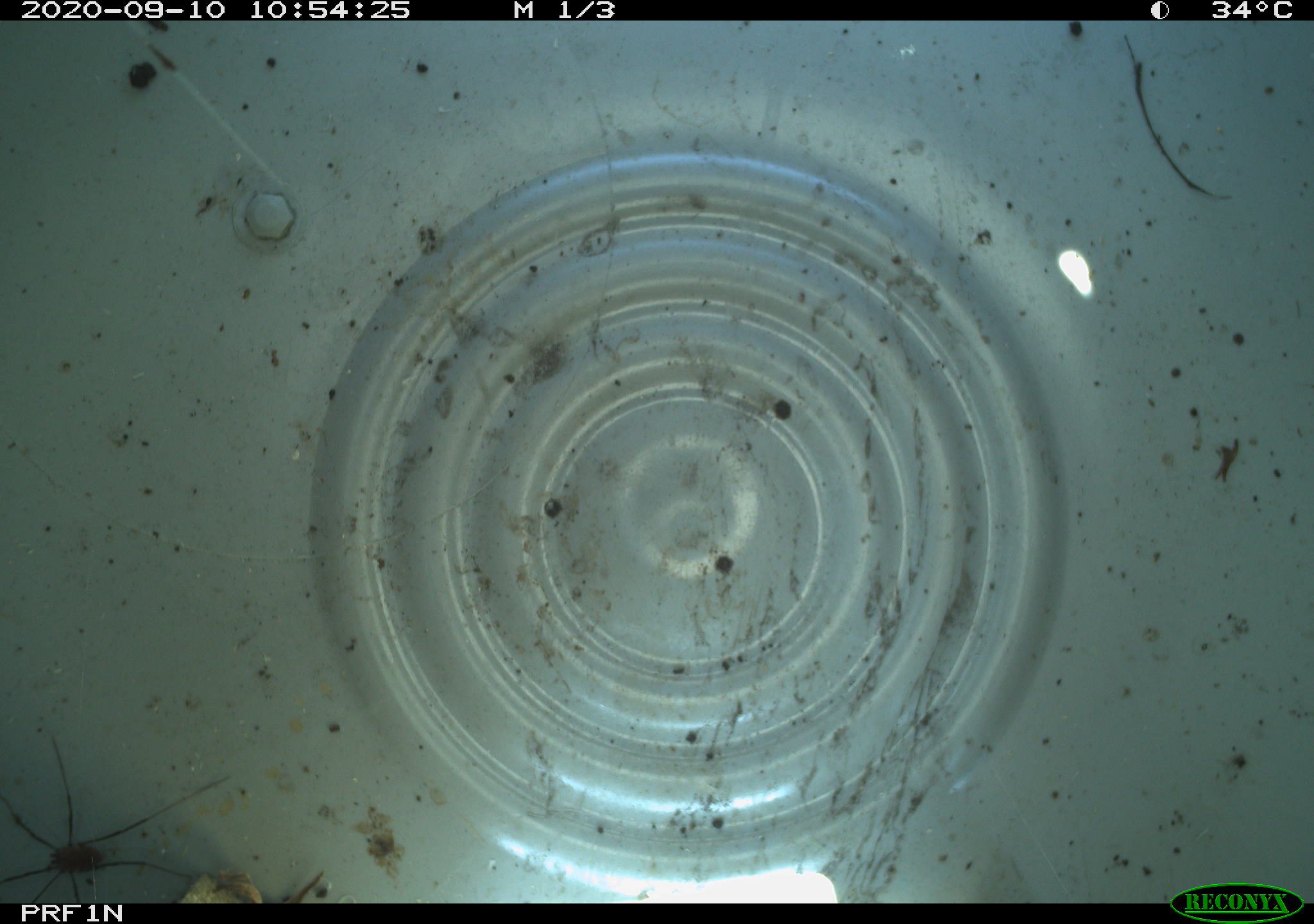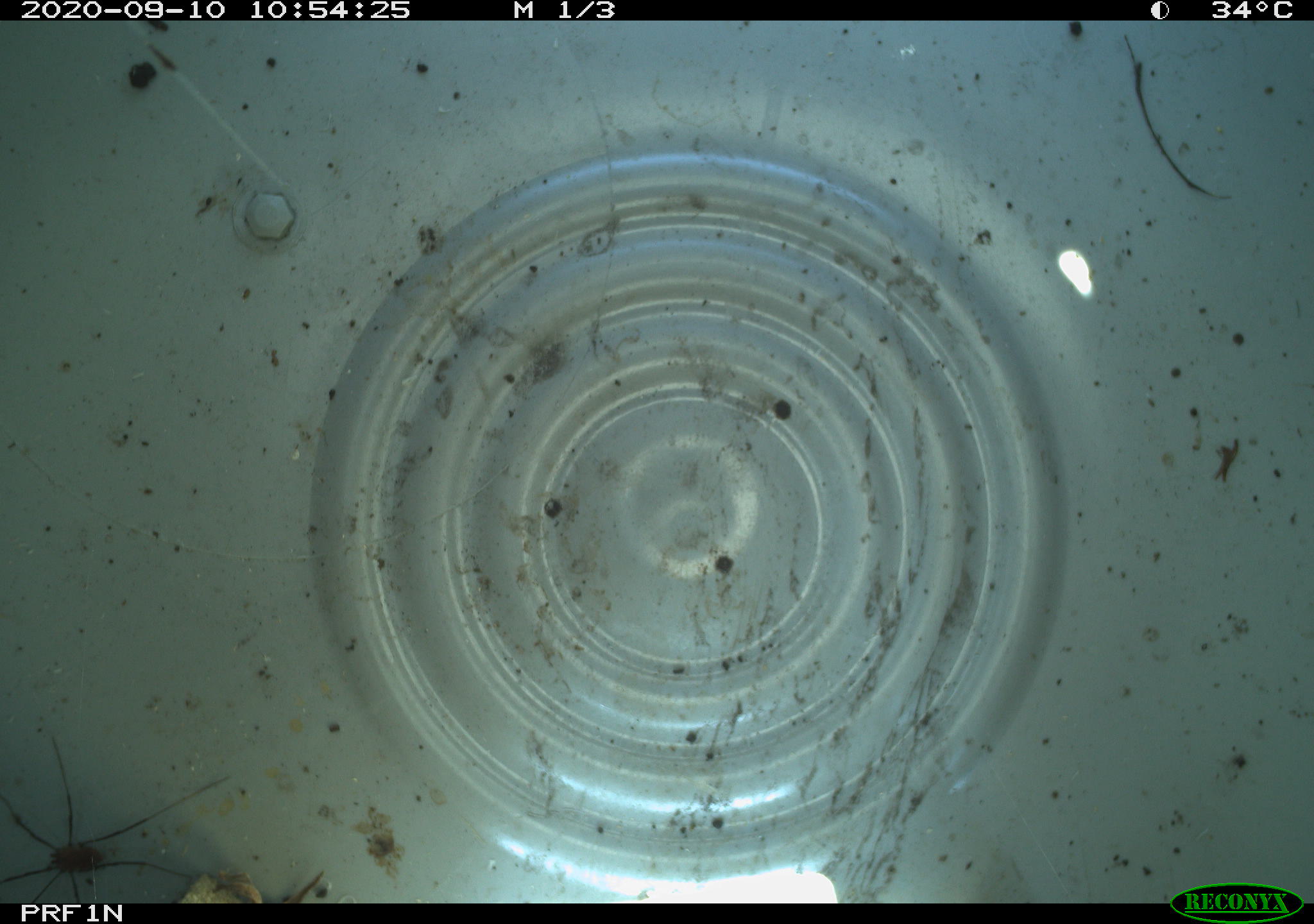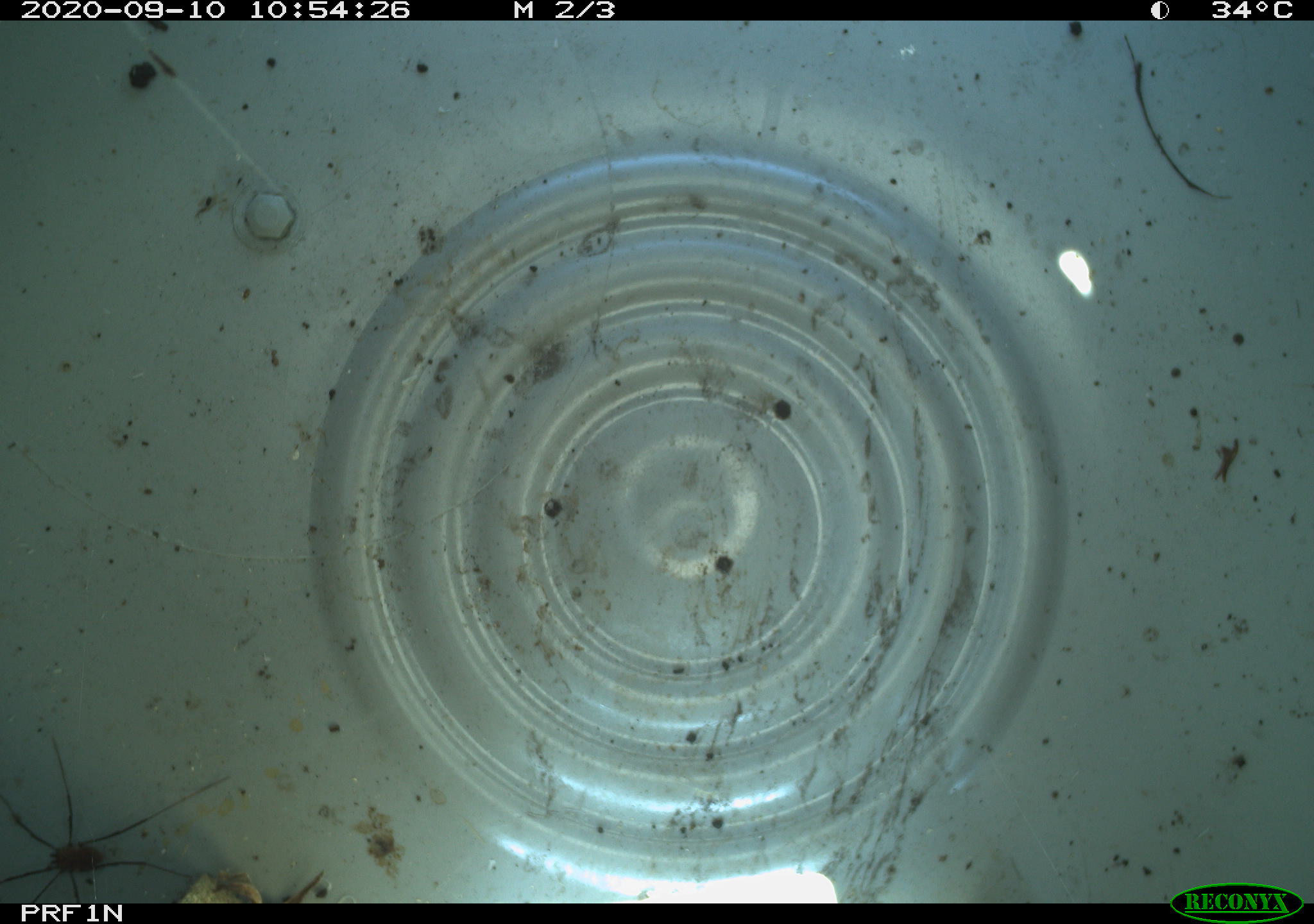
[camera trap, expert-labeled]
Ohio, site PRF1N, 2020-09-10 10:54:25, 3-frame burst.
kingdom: Animalia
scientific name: Animalia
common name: animal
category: invertebrate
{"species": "invertebrate (animal) (Animalia)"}